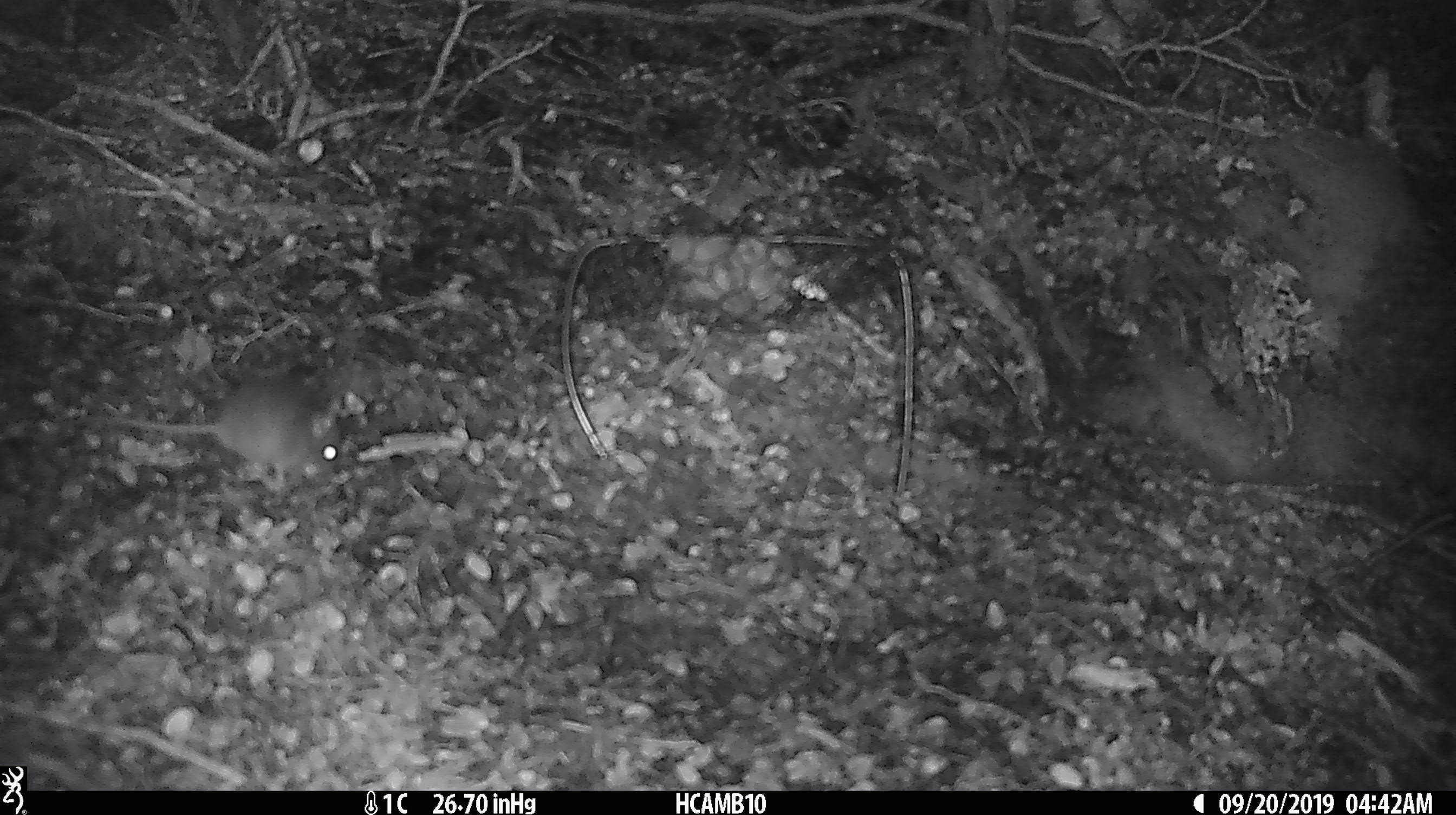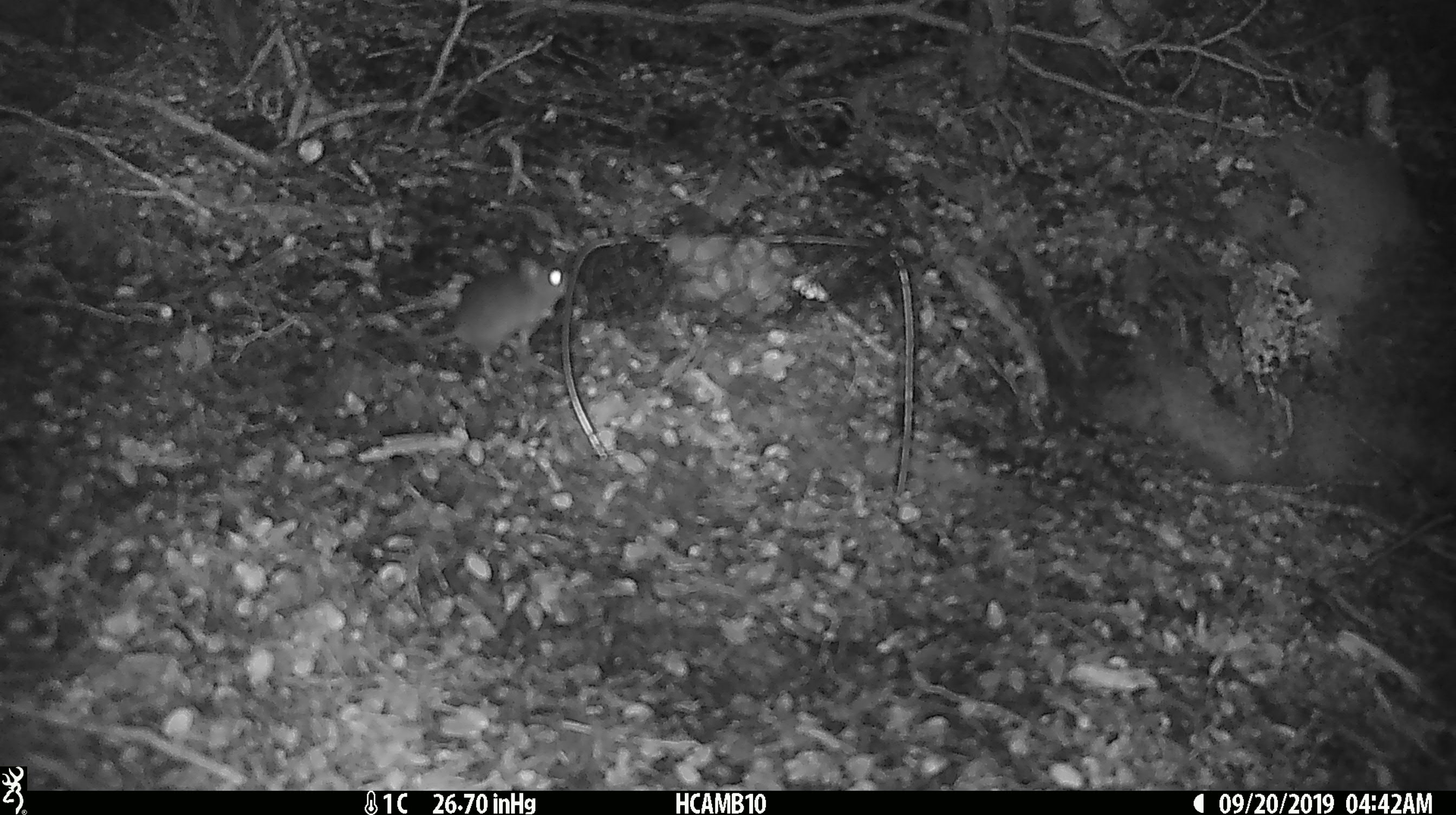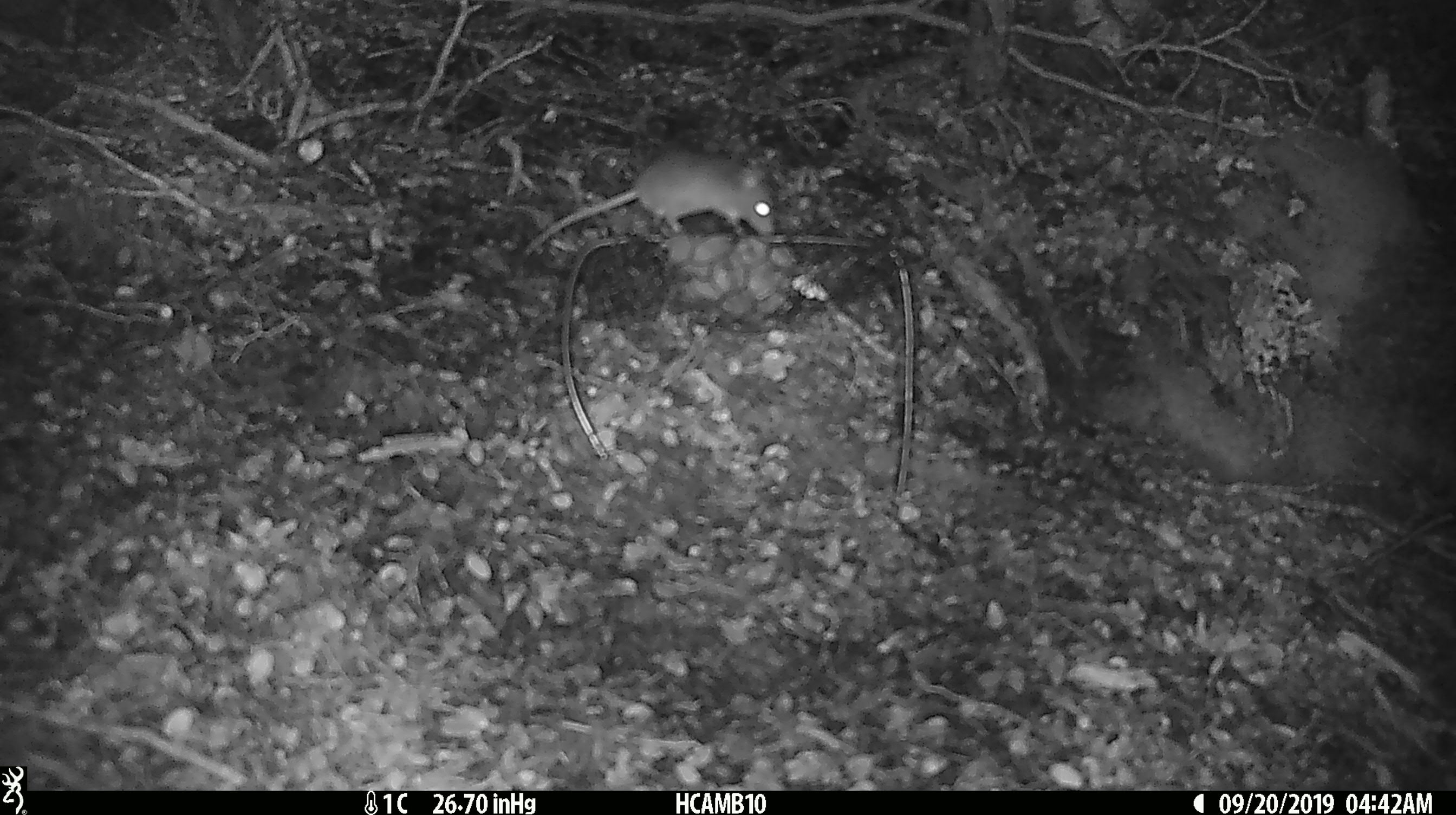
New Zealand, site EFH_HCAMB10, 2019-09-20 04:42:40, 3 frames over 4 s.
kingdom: Animalia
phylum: Chordata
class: Mammalia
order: Rodentia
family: Muridae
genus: Mus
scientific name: Mus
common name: mouse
Mouse (Mus).